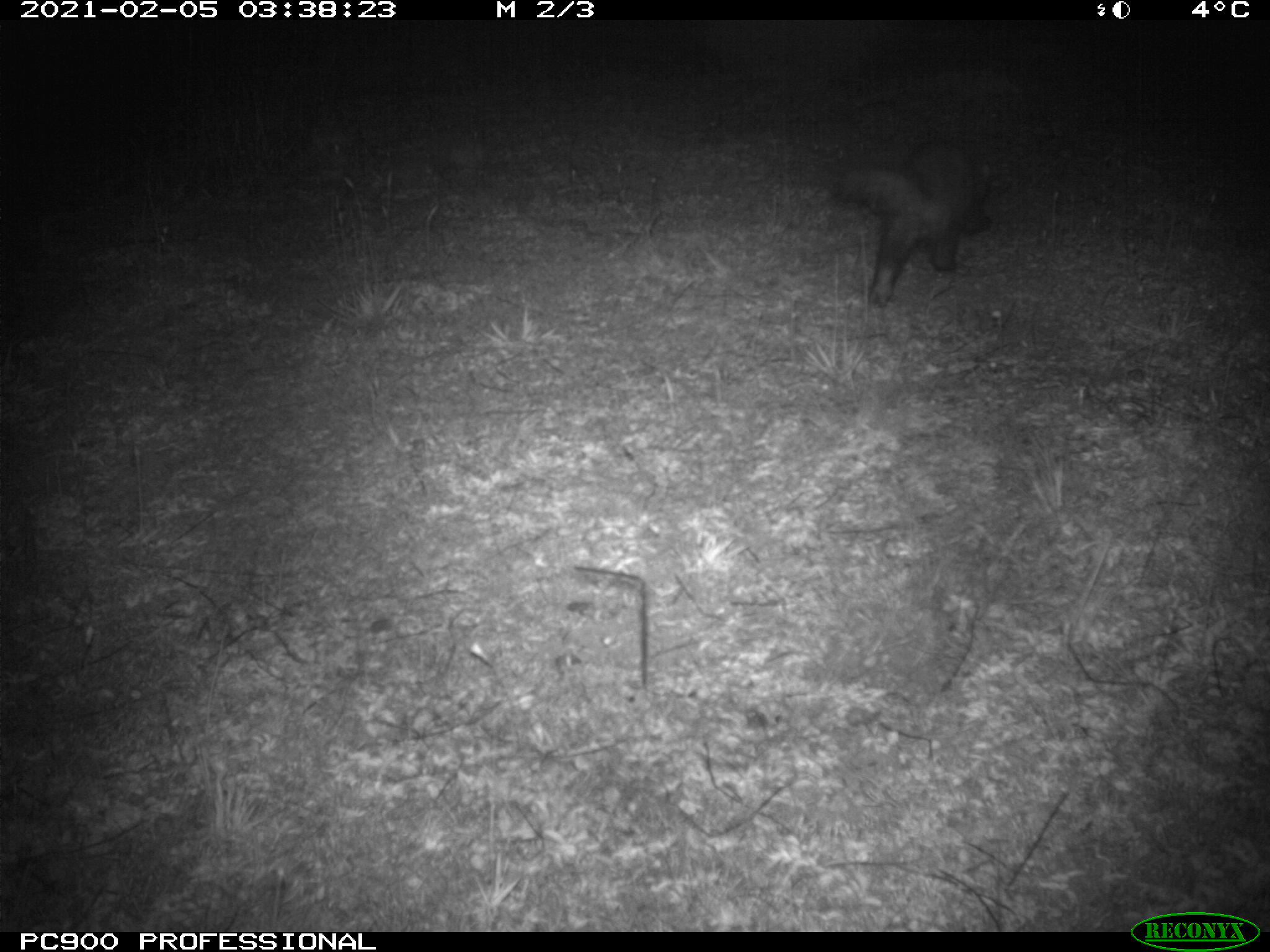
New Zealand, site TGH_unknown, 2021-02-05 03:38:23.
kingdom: Animalia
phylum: Chordata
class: Mammalia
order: Carnivora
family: Mustelidae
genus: Mustela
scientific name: Mustela furo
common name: ferret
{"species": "ferret (Mustela furo)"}